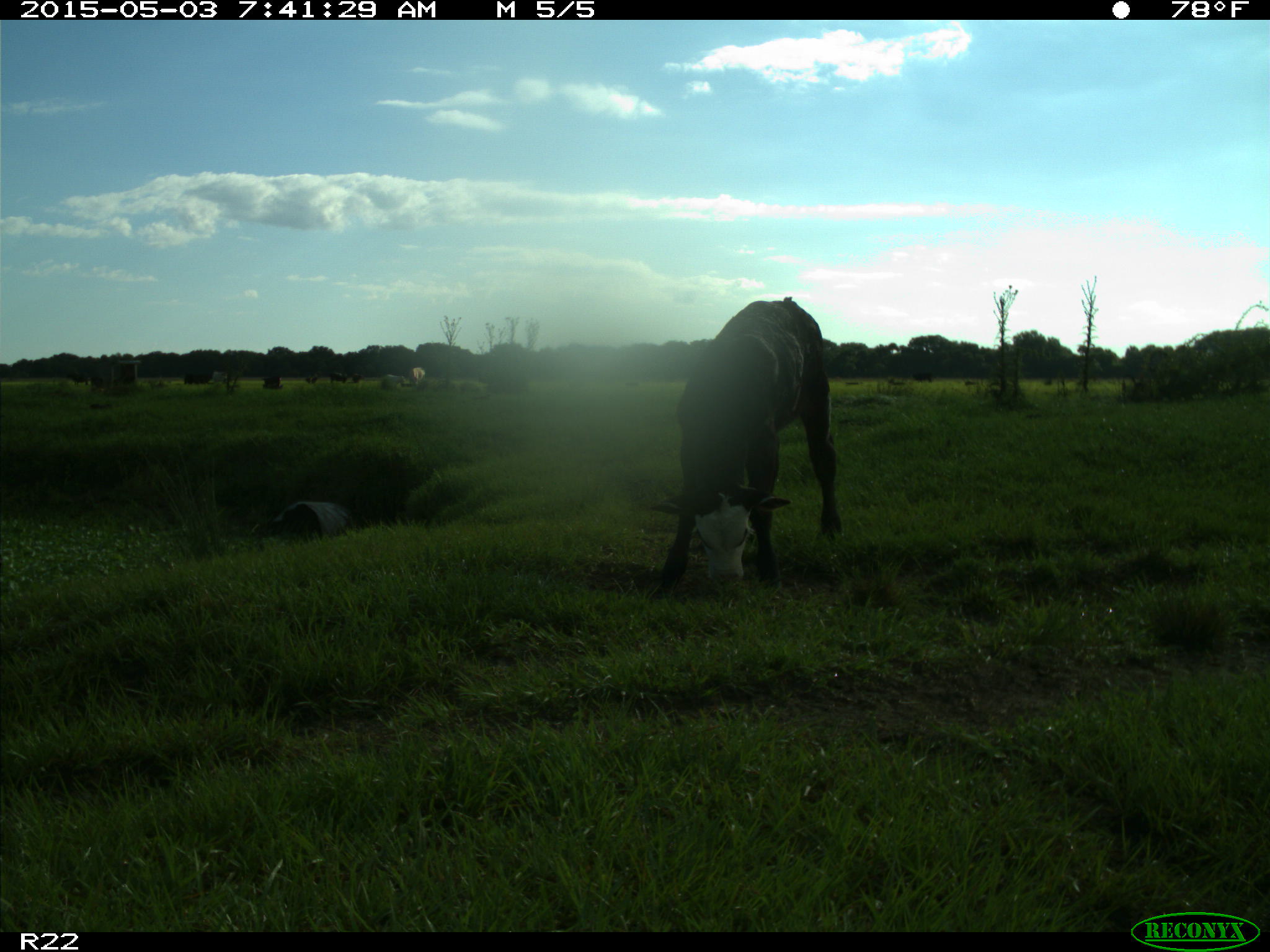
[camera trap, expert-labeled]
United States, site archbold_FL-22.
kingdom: Animalia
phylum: Chordata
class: Mammalia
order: Artiodactyla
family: Bovidae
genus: Bos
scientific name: Bos taurus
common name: domestic cow